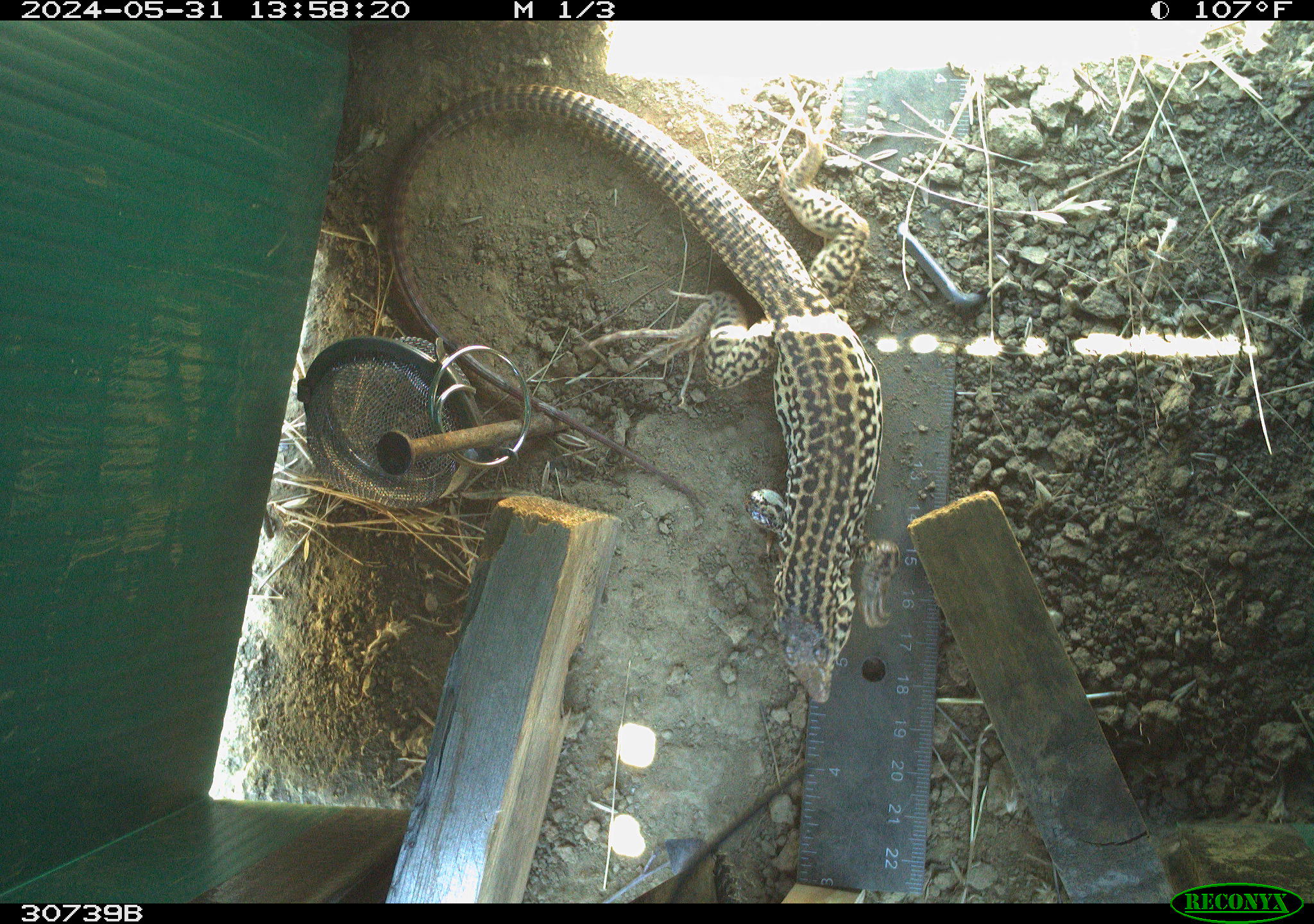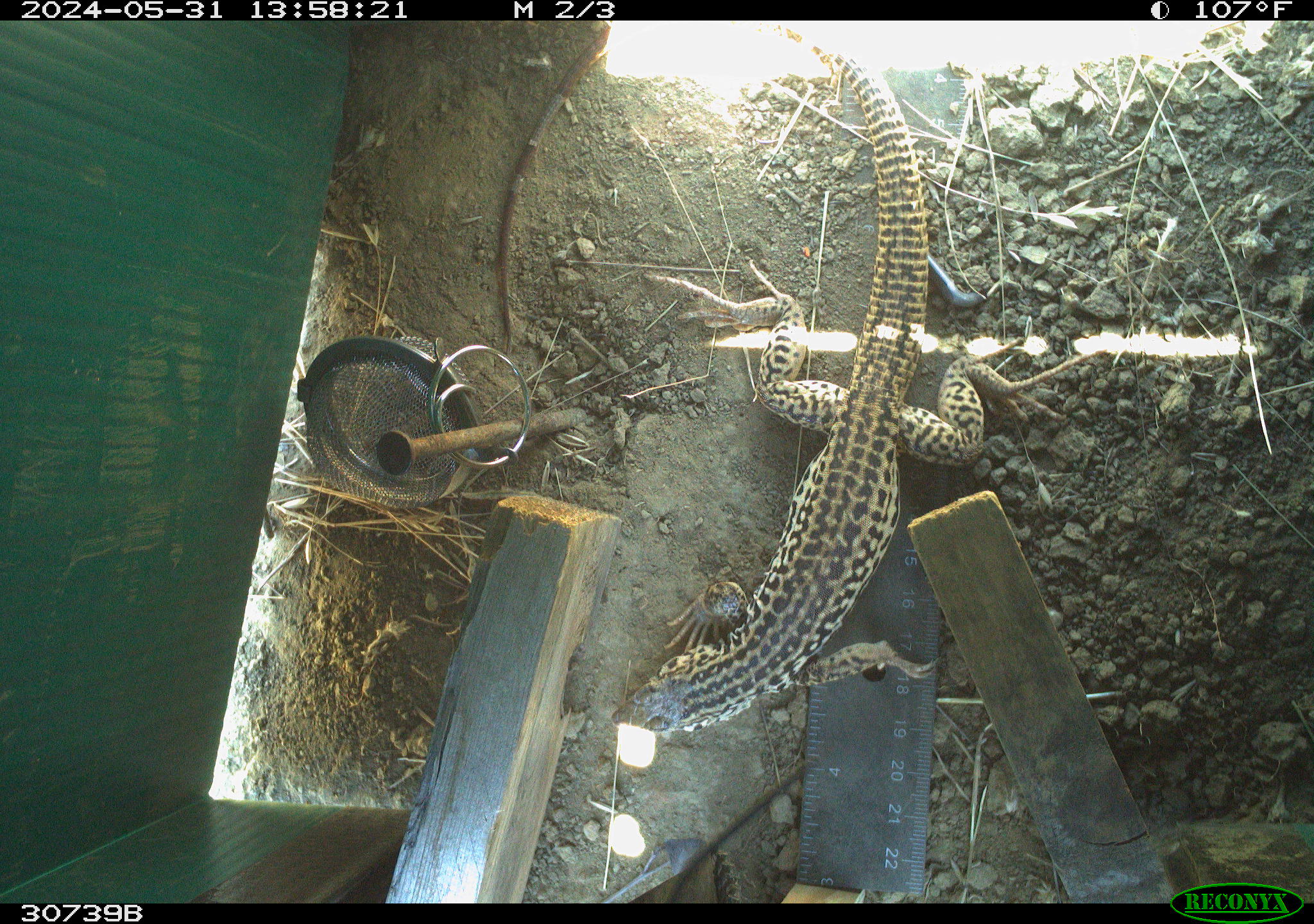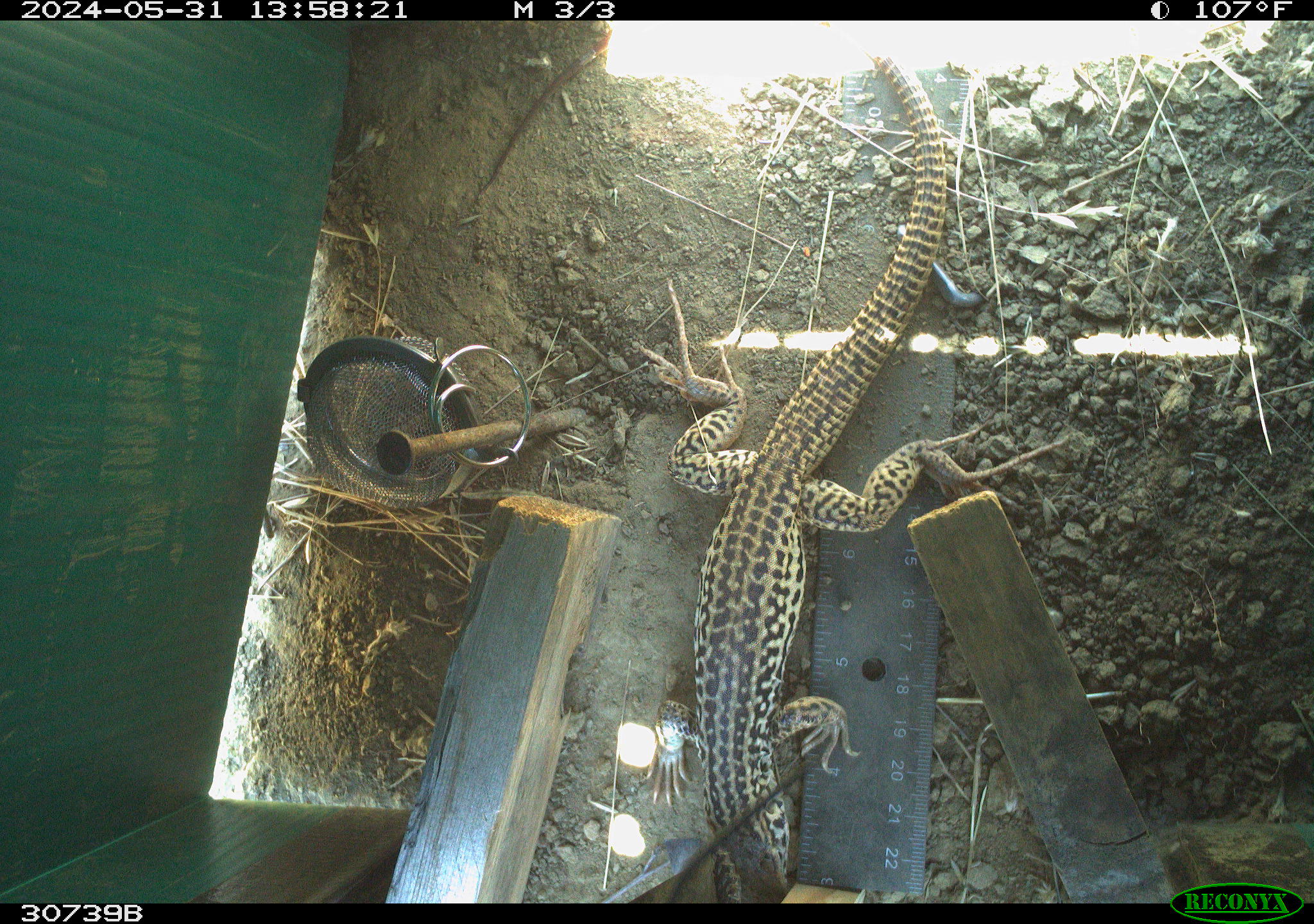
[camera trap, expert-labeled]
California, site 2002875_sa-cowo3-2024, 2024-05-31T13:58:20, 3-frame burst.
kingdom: Animalia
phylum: Chordata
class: Reptilia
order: Squamata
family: Teiidae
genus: Aspidoscelis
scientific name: Aspidoscelis tigris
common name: western whiptail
Western whiptail (Aspidoscelis tigris).